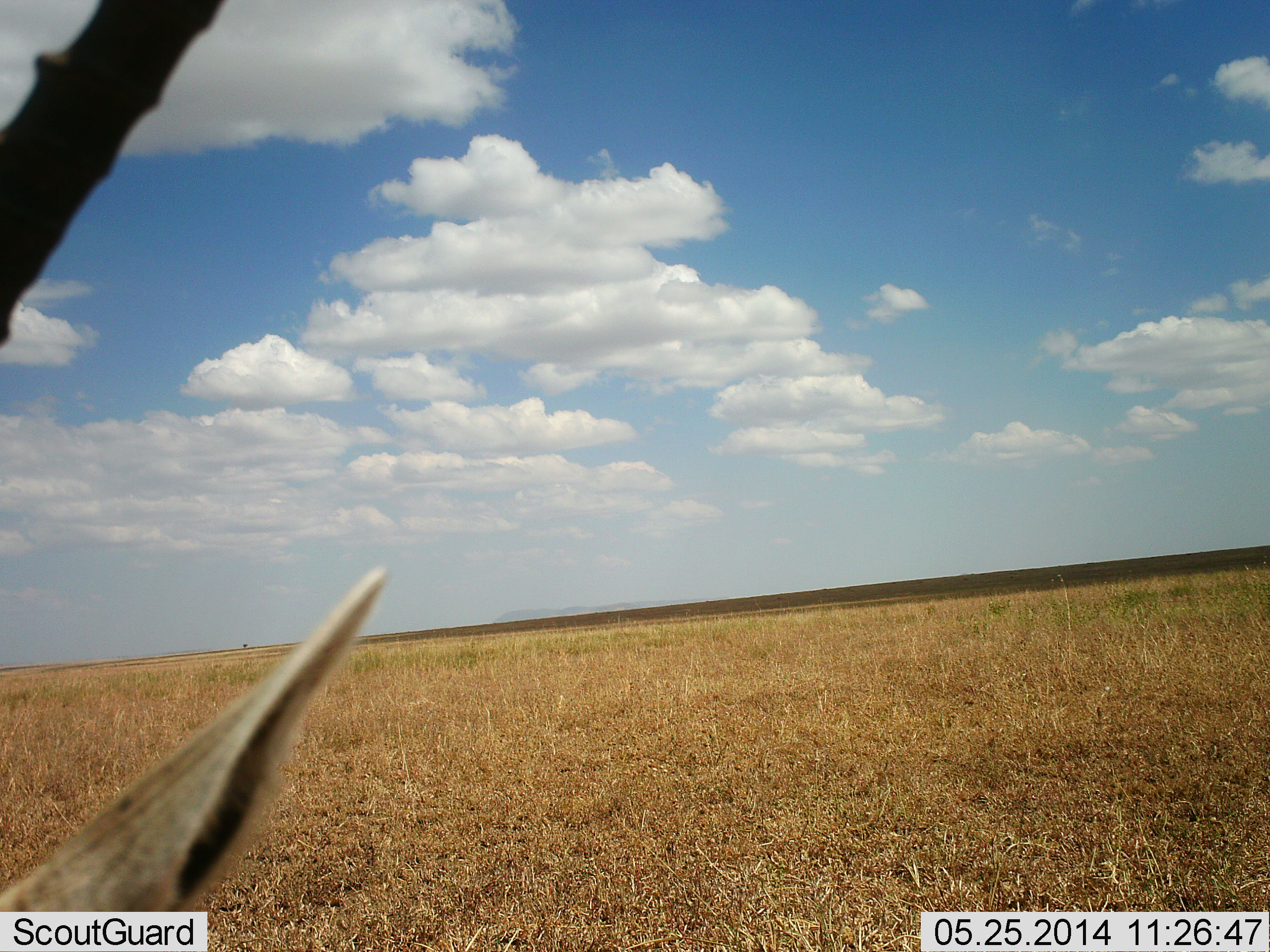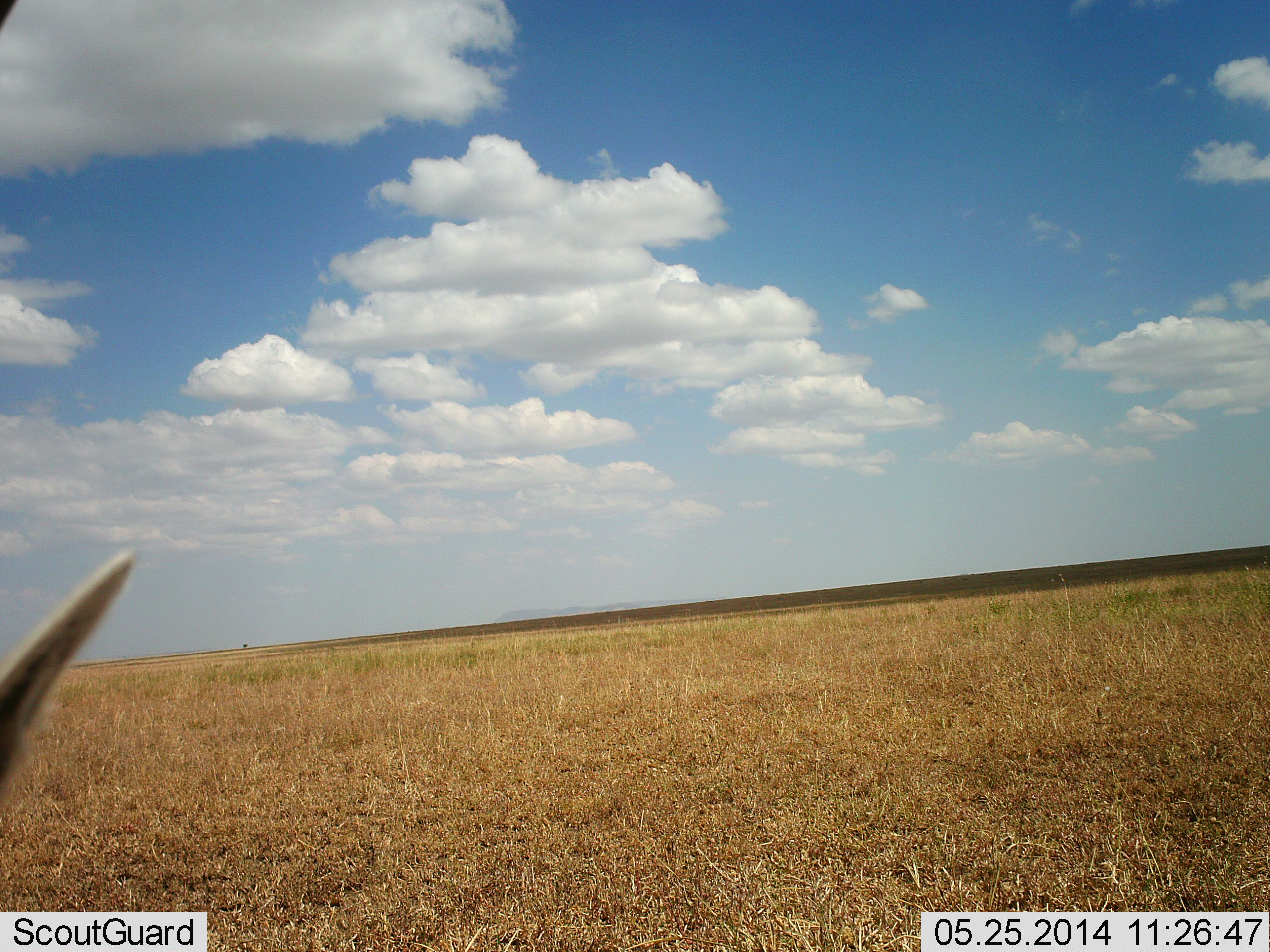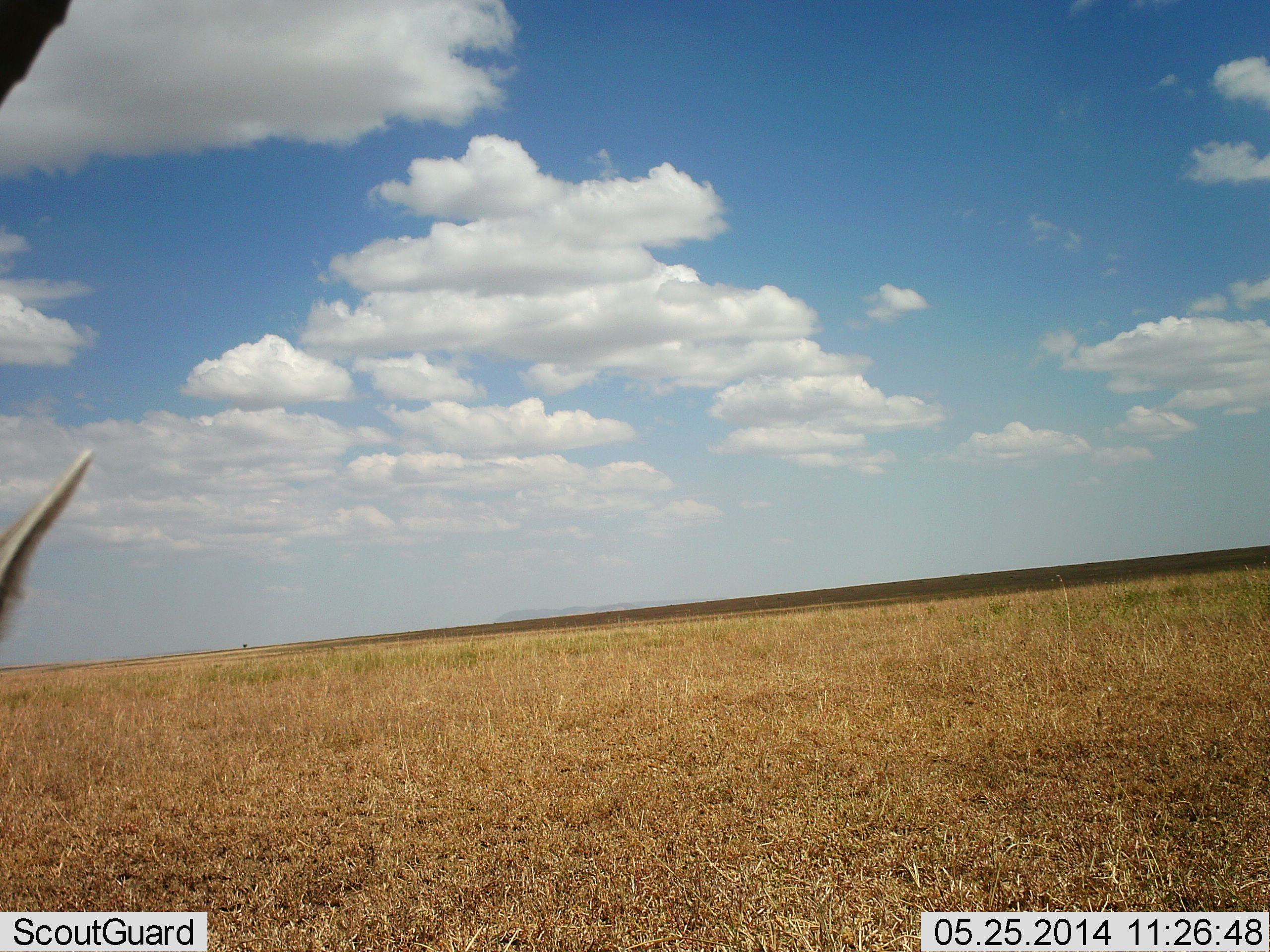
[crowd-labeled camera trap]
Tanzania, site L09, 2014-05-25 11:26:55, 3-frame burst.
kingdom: Animalia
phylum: Chordata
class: Mammalia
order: Artiodactyla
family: Bovidae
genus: Nanger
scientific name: Nanger granti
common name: grant's gazelle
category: gazellegrants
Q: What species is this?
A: Gazellegrants (grant's gazelle) (Nanger granti).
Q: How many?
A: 1.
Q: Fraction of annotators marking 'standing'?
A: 44%.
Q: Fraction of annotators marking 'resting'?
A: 6%.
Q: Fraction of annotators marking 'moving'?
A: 22%.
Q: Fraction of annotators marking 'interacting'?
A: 17%.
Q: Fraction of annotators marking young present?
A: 0%.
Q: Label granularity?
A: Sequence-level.